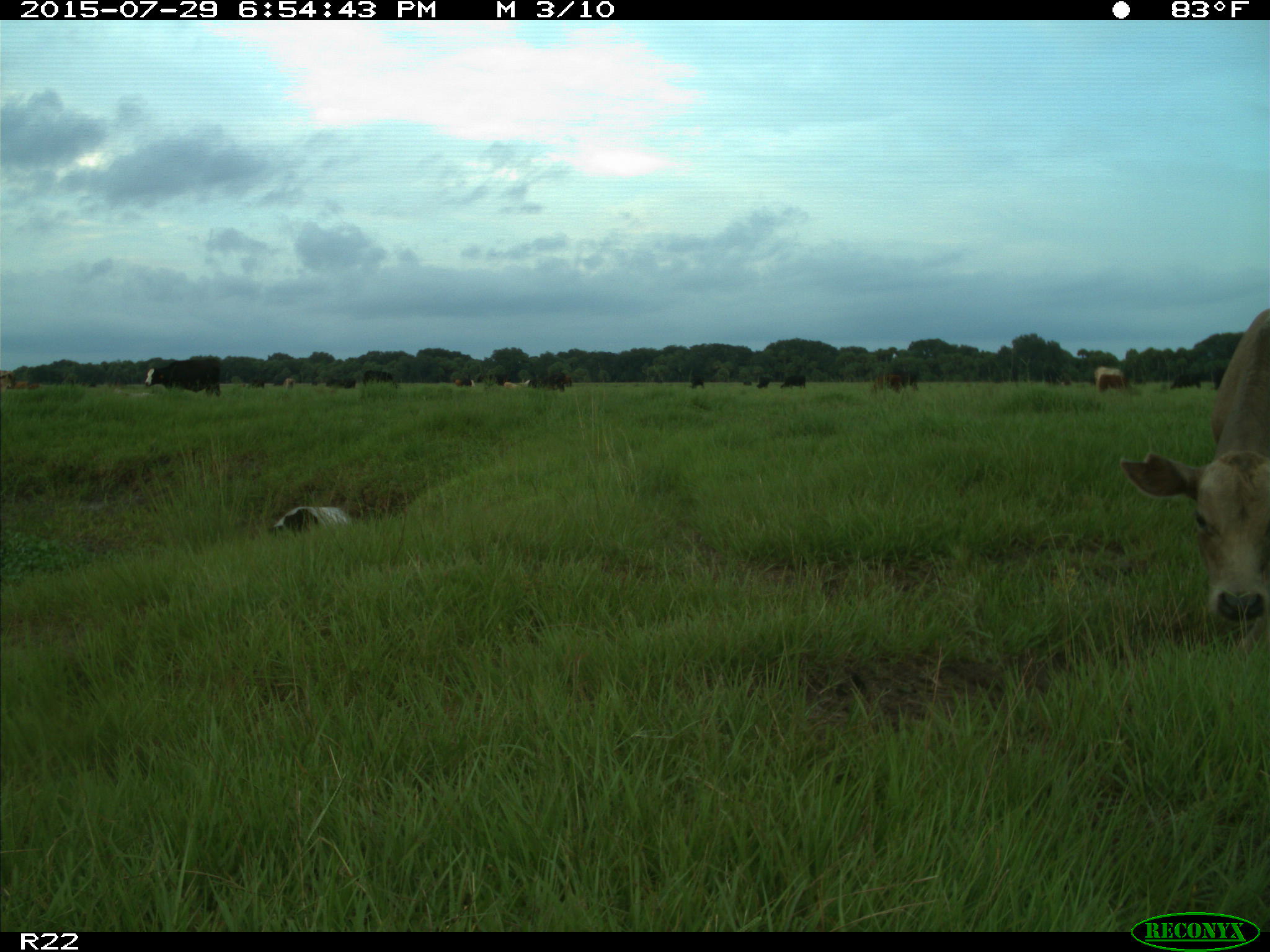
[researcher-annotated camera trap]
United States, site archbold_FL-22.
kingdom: Animalia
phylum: Chordata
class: Mammalia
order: Artiodactyla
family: Bovidae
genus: Bos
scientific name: Bos taurus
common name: domestic cow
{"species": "Bos taurus (domestic cow)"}